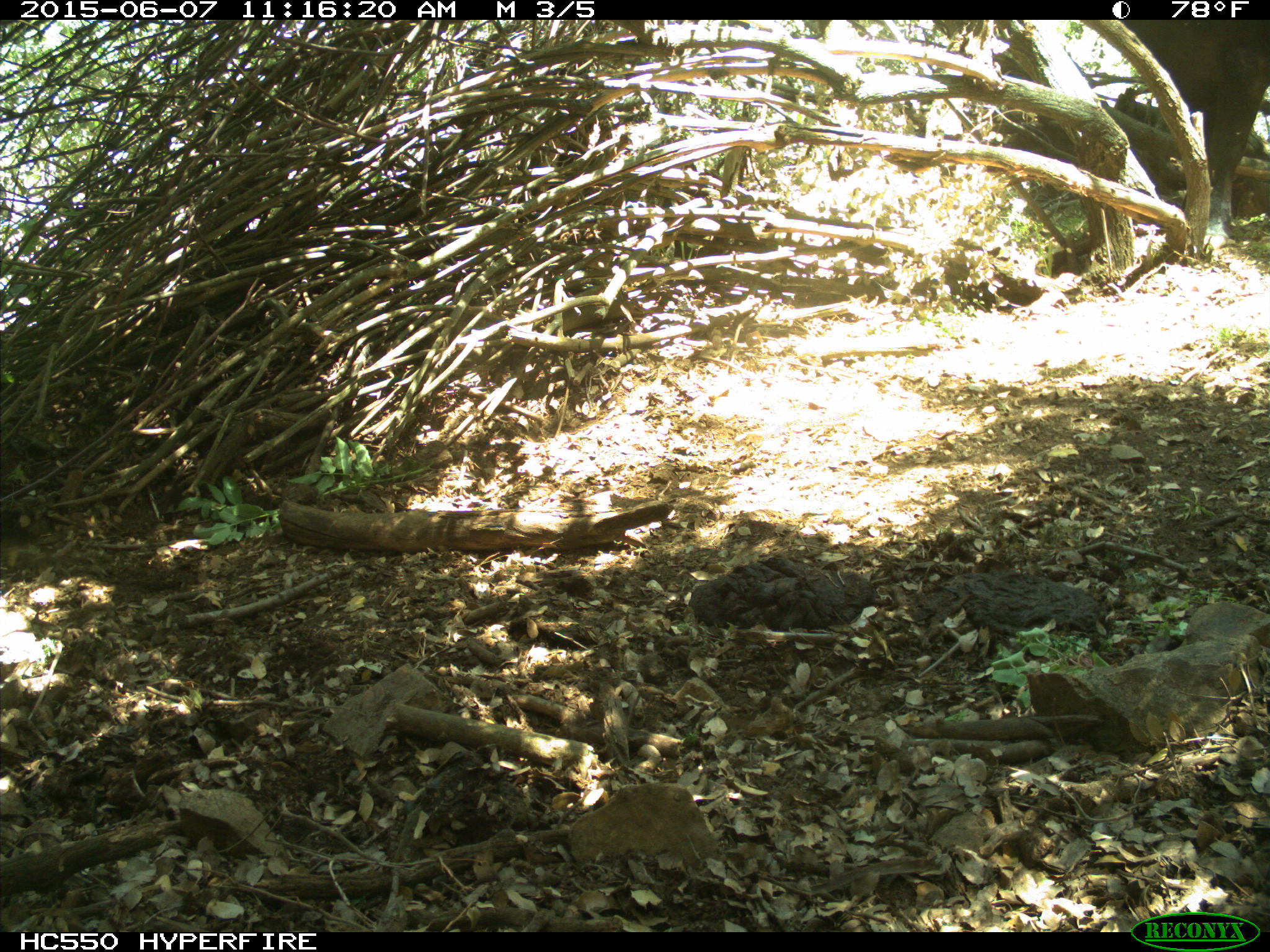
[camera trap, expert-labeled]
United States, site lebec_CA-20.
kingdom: Animalia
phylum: Chordata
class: Mammalia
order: Artiodactyla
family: Bovidae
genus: Bos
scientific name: Bos taurus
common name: domestic cow